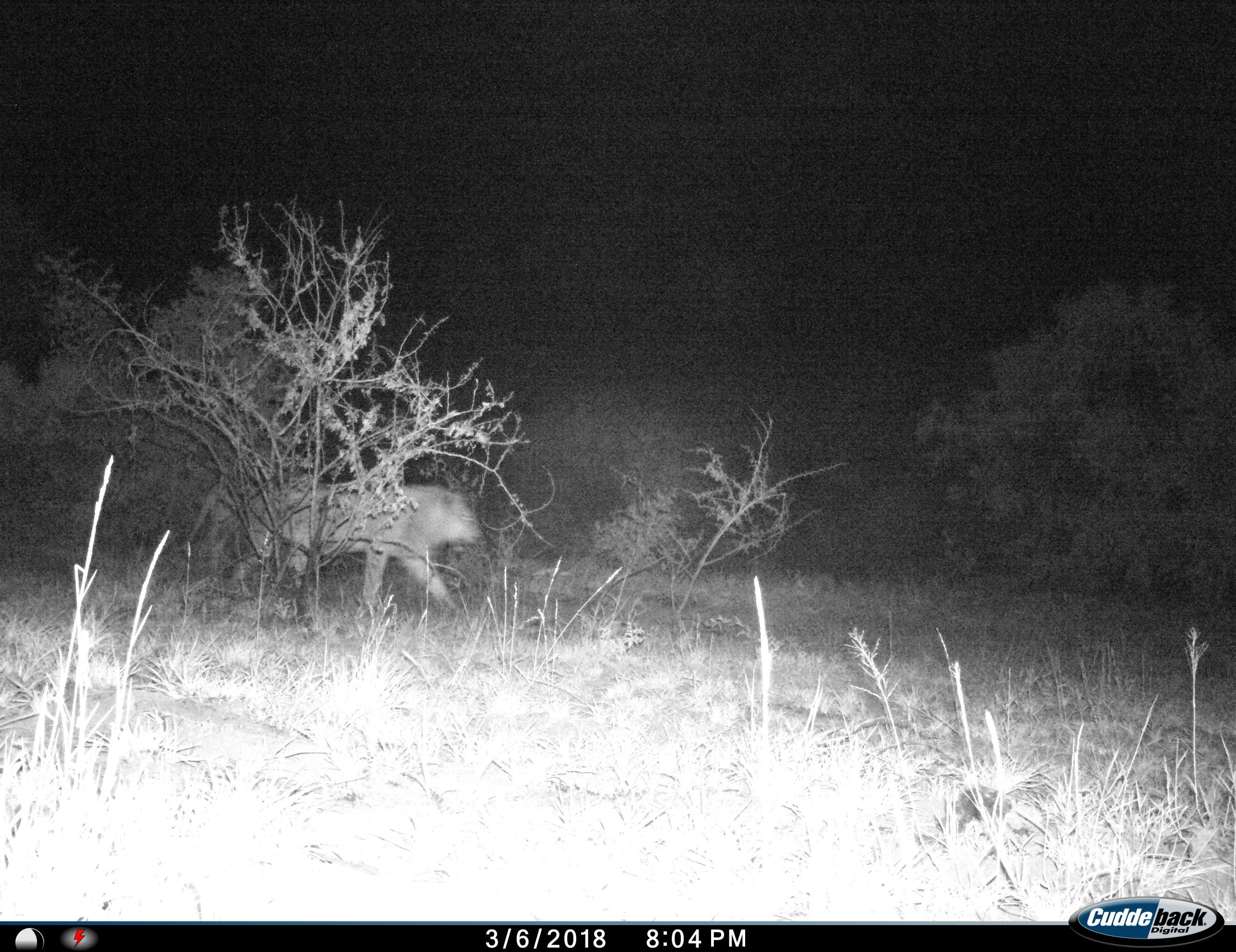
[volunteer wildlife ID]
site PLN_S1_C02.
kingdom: Animalia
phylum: Chordata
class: Mammalia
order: Carnivora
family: Felidae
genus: Panthera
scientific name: Panthera leo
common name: lion male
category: lionmale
Lionmale (lion male) (Panthera leo), count 2. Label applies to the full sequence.